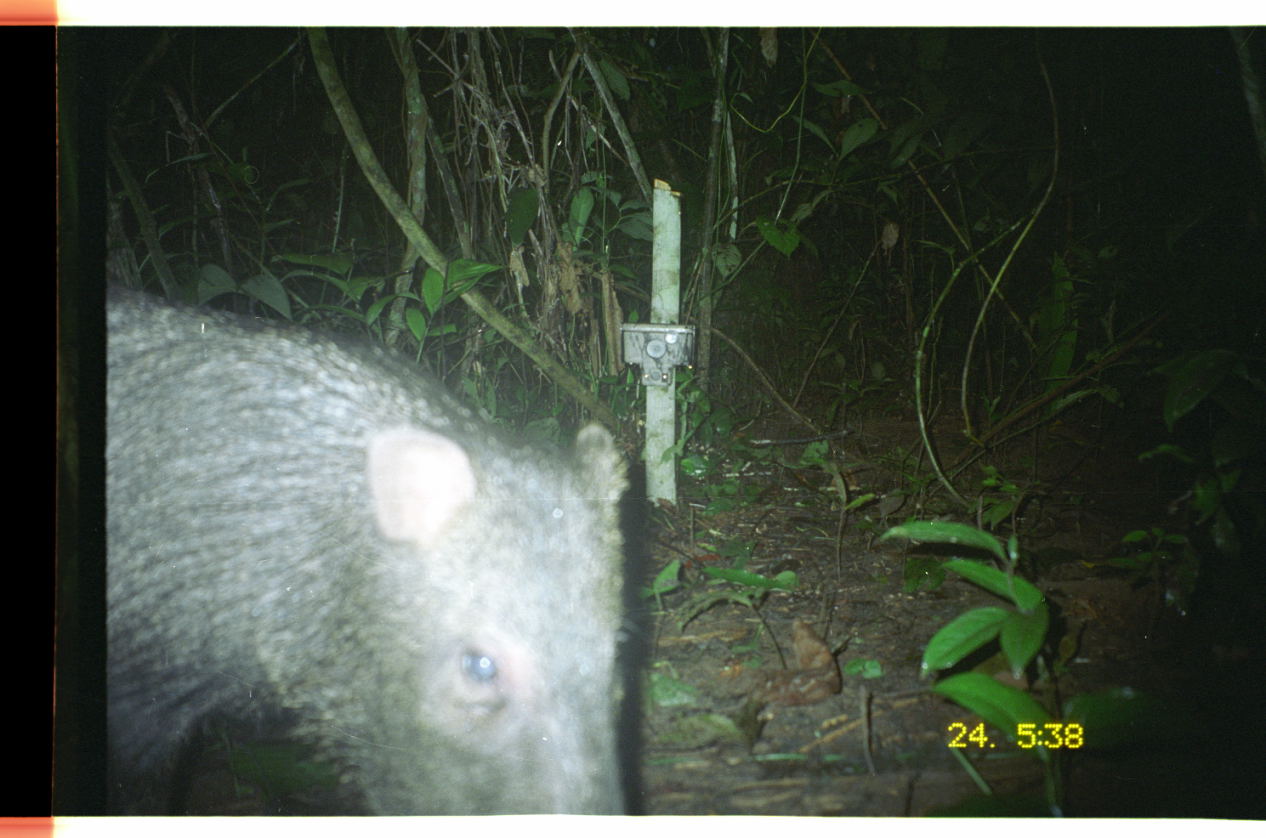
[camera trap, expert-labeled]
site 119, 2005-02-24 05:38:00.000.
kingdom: Animalia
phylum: Chordata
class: Mammalia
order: Artiodactyla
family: Tayassuidae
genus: Pecari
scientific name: Pecari tajacu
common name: collared peccary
Pecari tajacu (collared peccary).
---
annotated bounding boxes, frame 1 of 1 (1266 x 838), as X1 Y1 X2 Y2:
pecari tajacu: 105 284 642 817